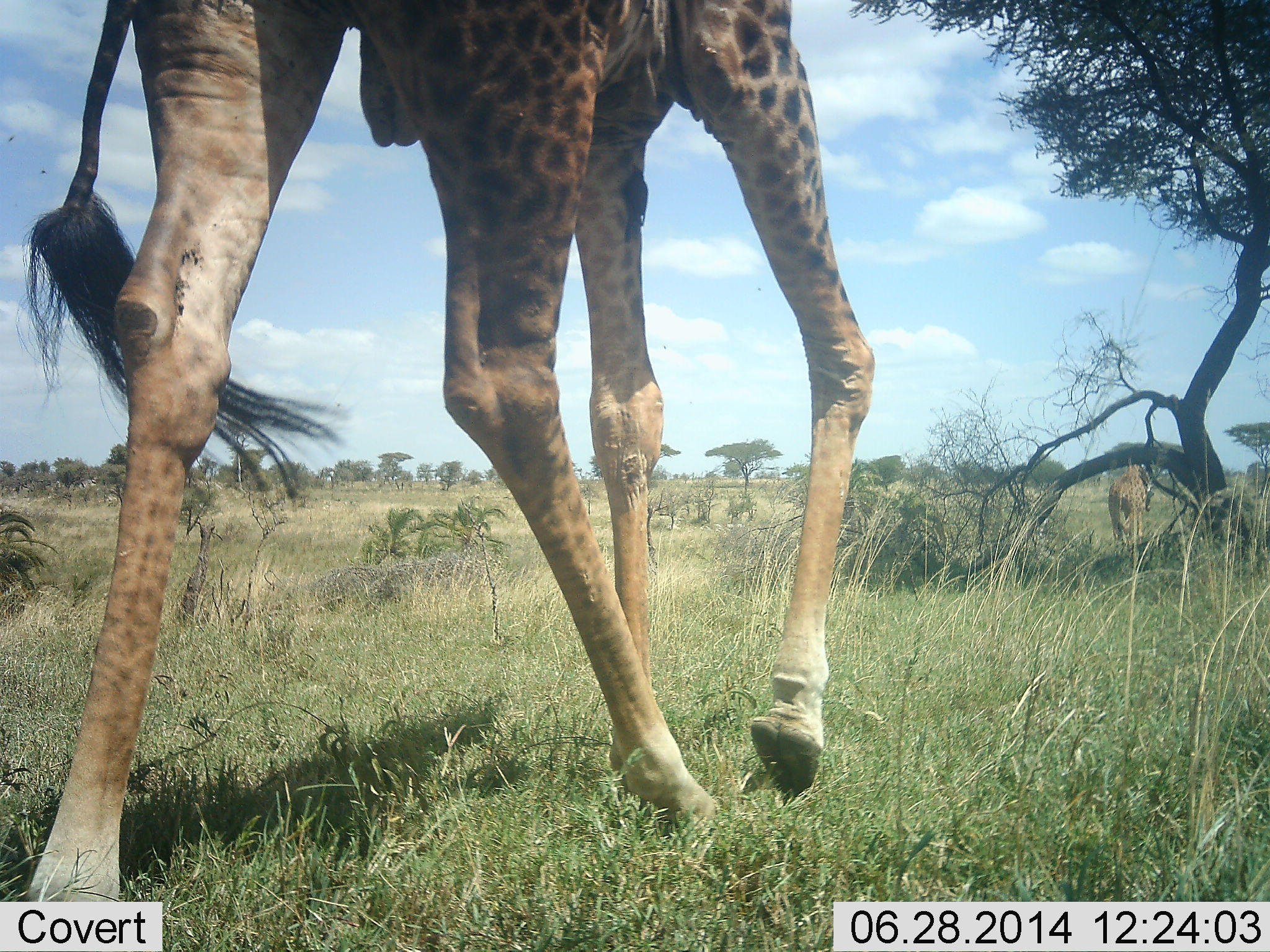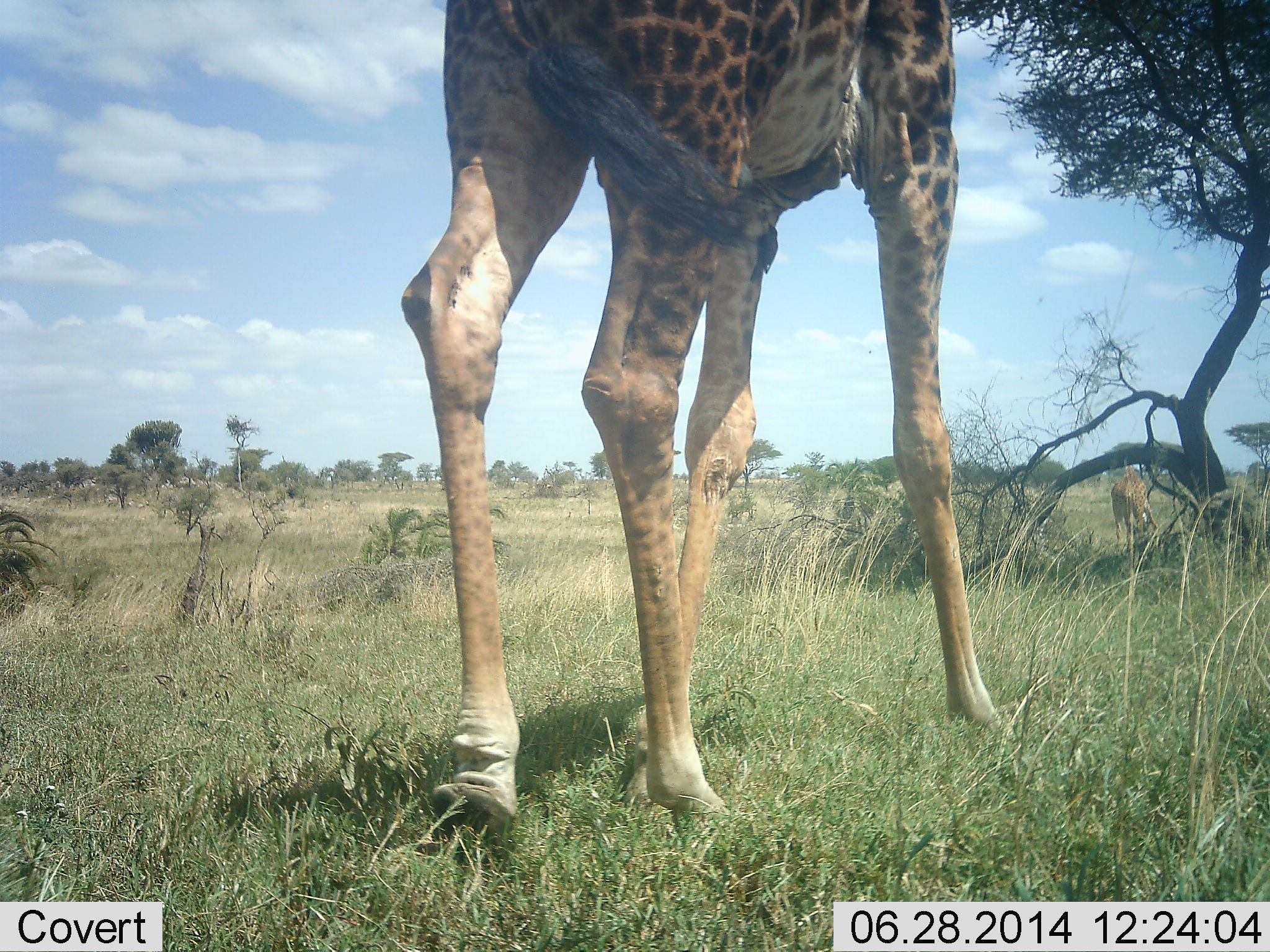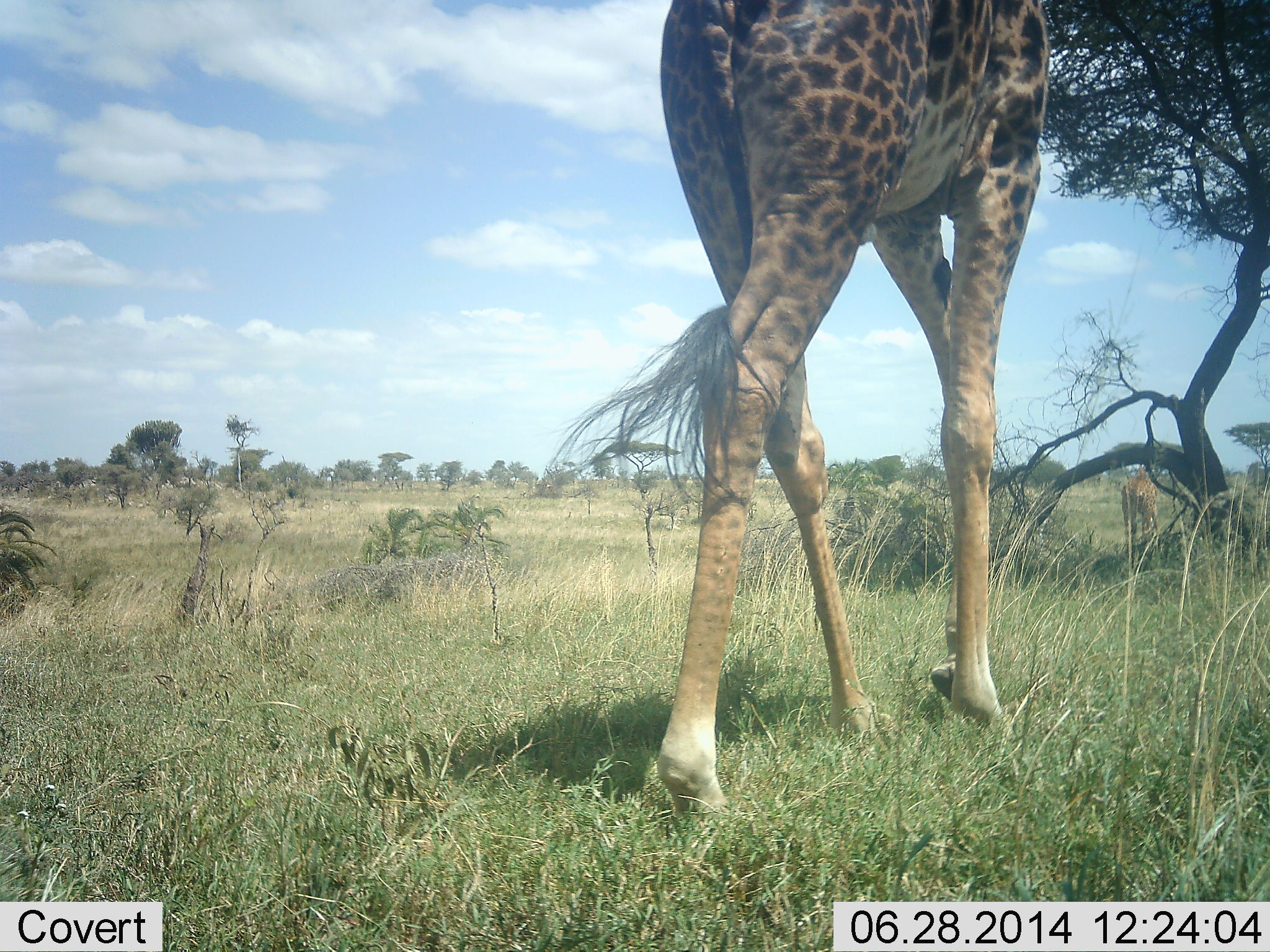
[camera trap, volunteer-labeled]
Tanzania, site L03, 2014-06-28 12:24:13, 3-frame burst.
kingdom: Animalia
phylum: Chordata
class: Mammalia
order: Artiodactyla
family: Giraffidae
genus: Giraffa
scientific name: Giraffa camelopardalis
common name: giraffe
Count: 1.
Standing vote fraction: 13%.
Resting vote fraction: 0%.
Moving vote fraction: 87%.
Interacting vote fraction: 2%.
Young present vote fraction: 2%.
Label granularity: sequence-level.